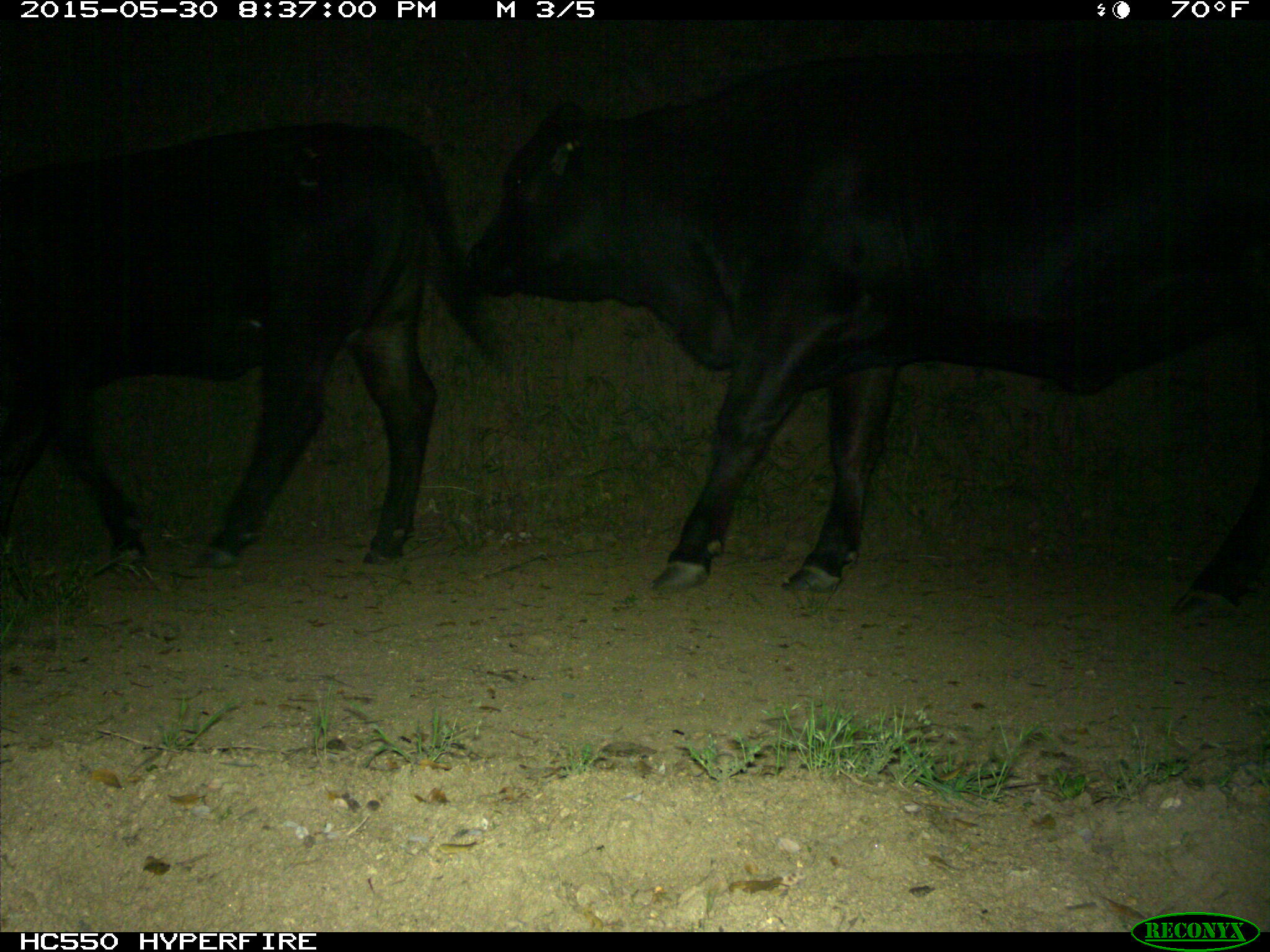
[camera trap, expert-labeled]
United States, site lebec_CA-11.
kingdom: Animalia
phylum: Chordata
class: Mammalia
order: Artiodactyla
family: Bovidae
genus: Bos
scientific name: Bos taurus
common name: domestic cow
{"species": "Bos taurus (domestic cow)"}